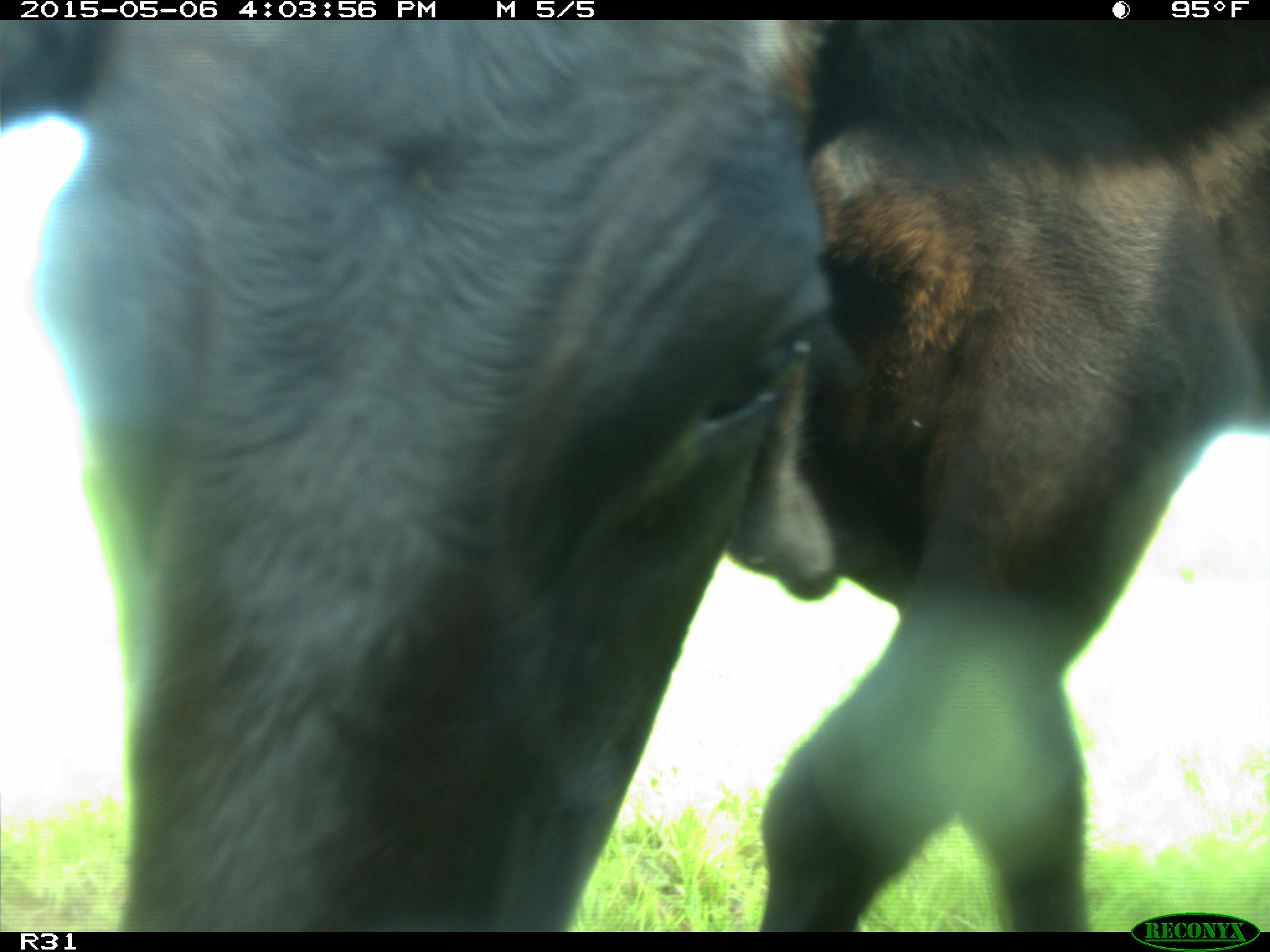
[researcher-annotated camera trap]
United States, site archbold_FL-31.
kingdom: Animalia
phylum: Chordata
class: Mammalia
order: Artiodactyla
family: Bovidae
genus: Bos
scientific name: Bos taurus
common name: domestic cow